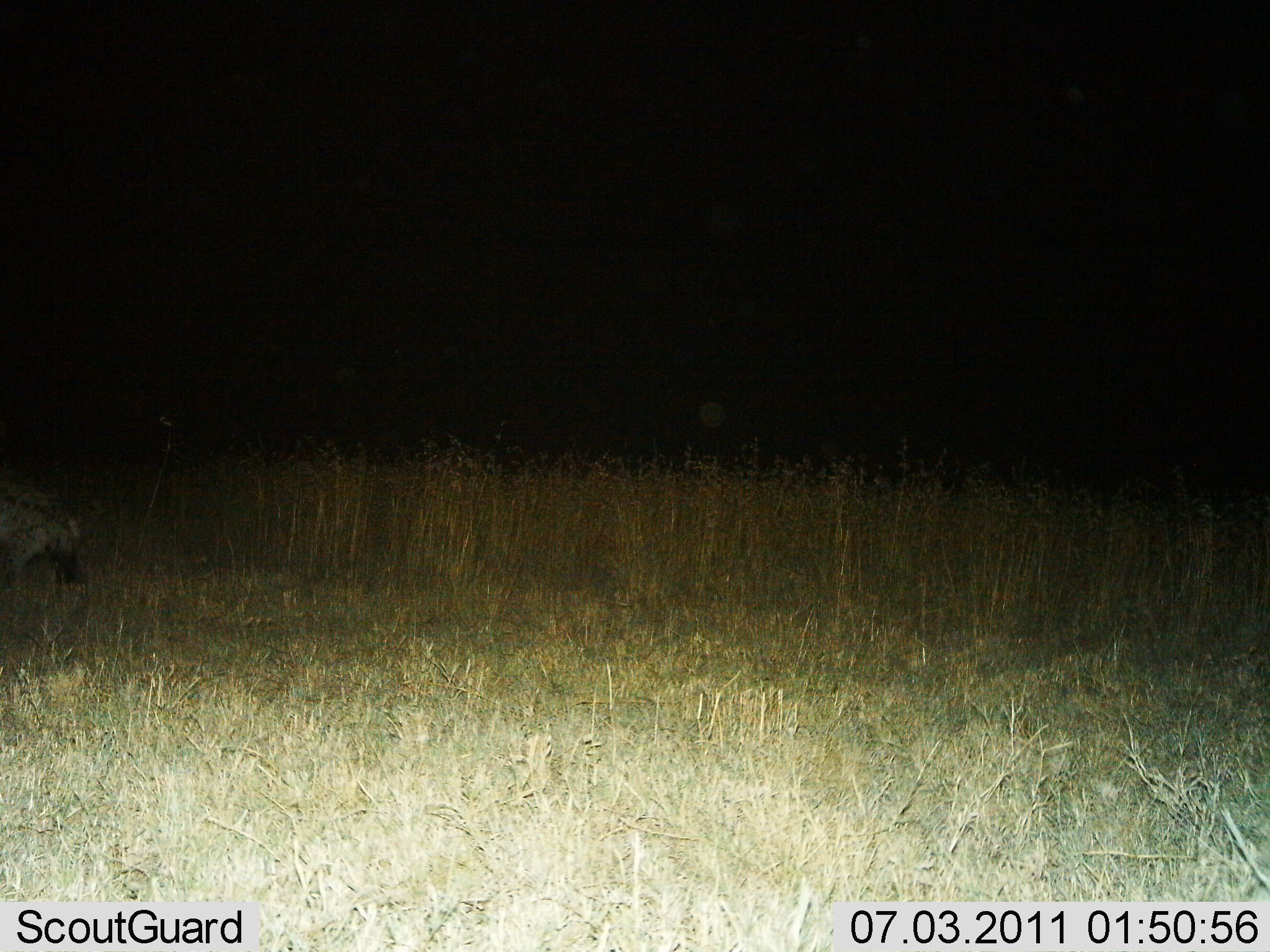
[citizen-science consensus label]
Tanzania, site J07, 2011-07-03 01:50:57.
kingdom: Animalia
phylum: Chordata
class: Mammalia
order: Carnivora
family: Hyaenidae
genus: Crocuta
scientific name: Crocuta crocuta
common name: spotted hyena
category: hyenaspotted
Hyenaspotted (spotted hyena) (Crocuta crocuta), count 1. Behavior (volunteer vote fractions): standing 55%, resting 0%, moving 45%, interacting 0%. Young present (vote fraction): 0%. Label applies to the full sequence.